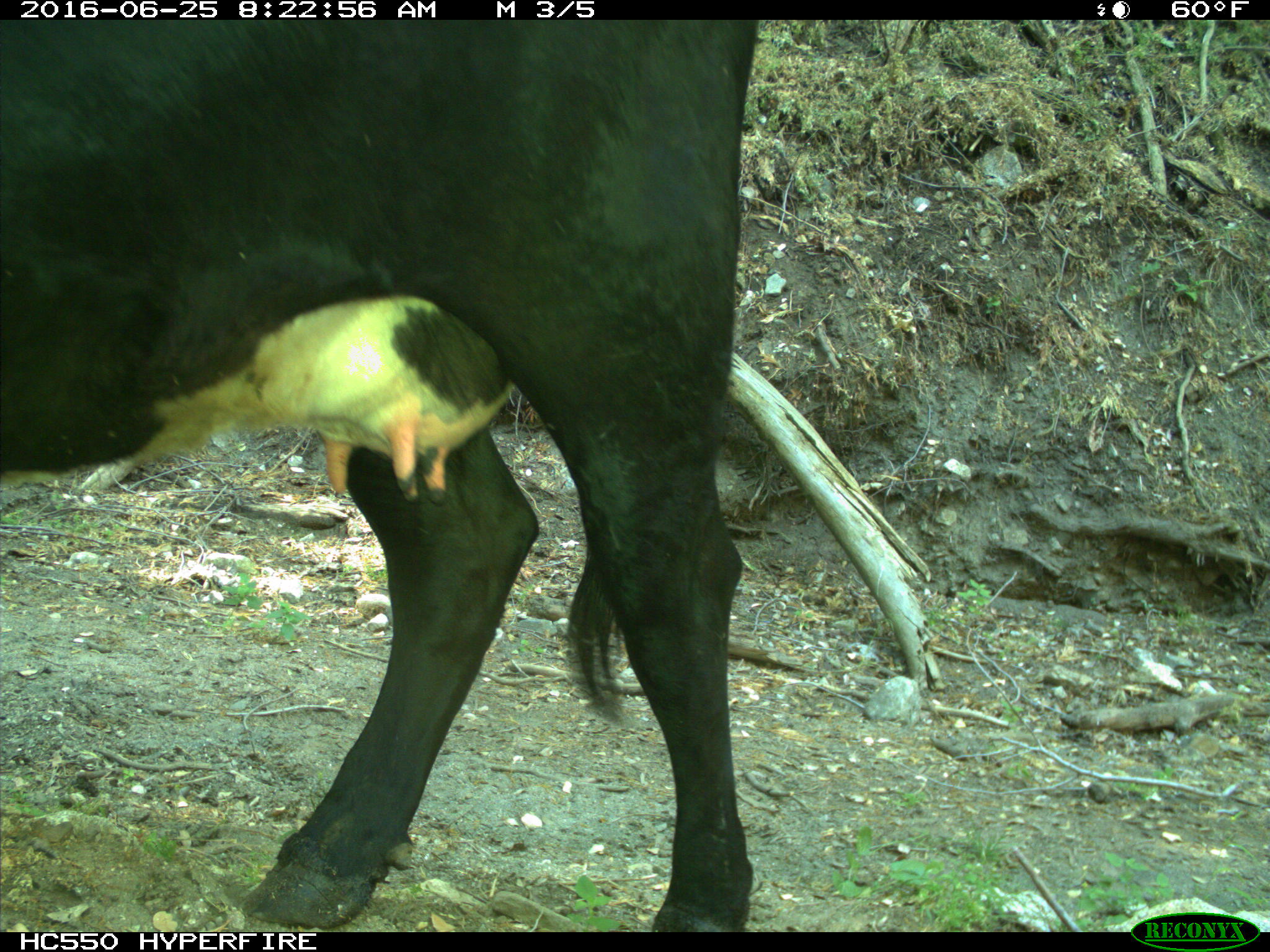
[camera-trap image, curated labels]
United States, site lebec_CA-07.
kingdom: Animalia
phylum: Chordata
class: Mammalia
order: Artiodactyla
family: Bovidae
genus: Bos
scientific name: Bos taurus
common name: domestic cow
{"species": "Bos taurus (domestic cow)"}